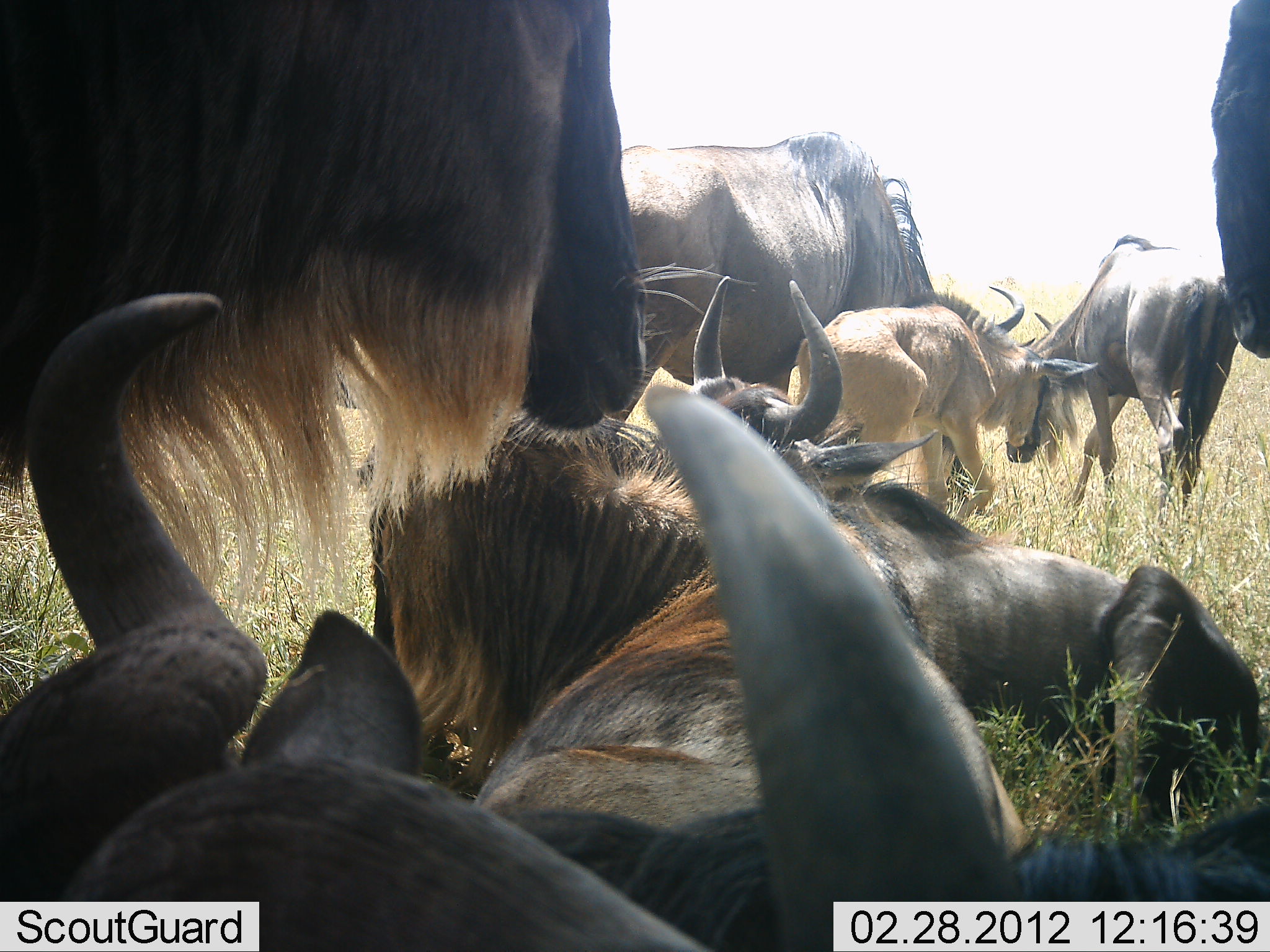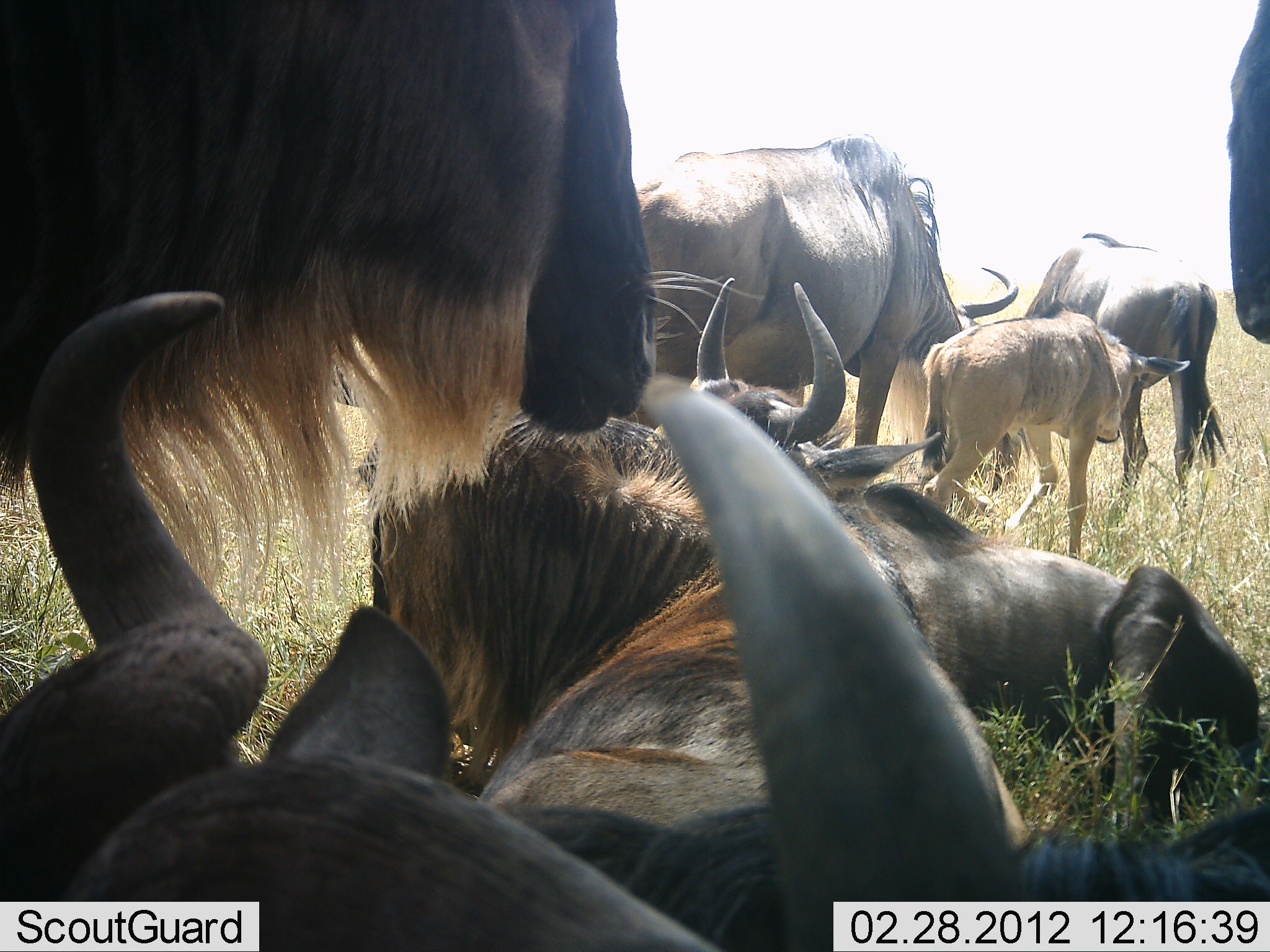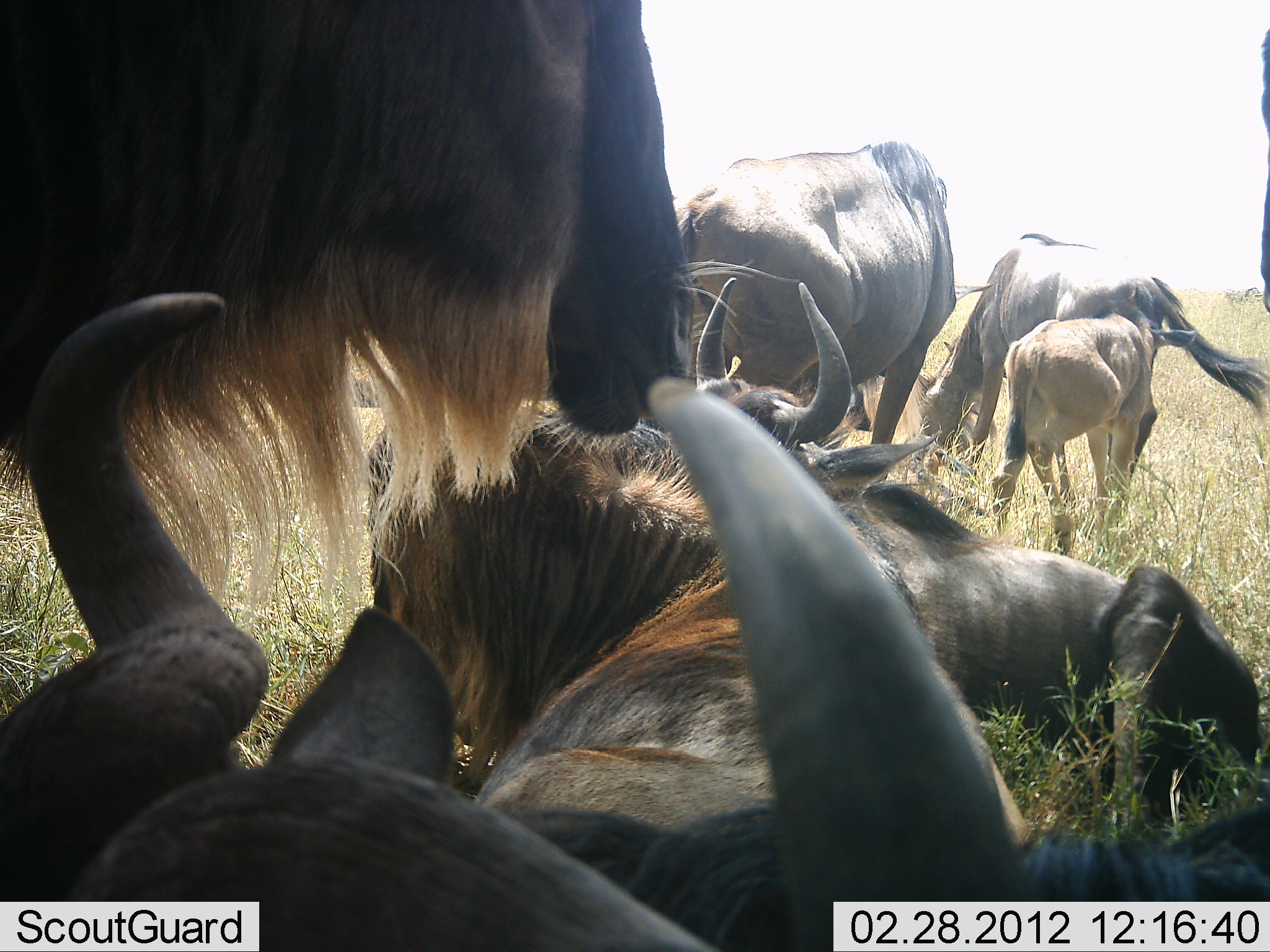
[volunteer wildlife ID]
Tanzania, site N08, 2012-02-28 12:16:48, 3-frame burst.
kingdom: Animalia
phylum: Chordata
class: Mammalia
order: Artiodactyla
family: Bovidae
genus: Connochaetes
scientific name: Connochaetes taurinus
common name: blue wildebeest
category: wildebeest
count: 8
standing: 80%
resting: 93%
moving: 33%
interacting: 13%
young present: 87%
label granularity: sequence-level